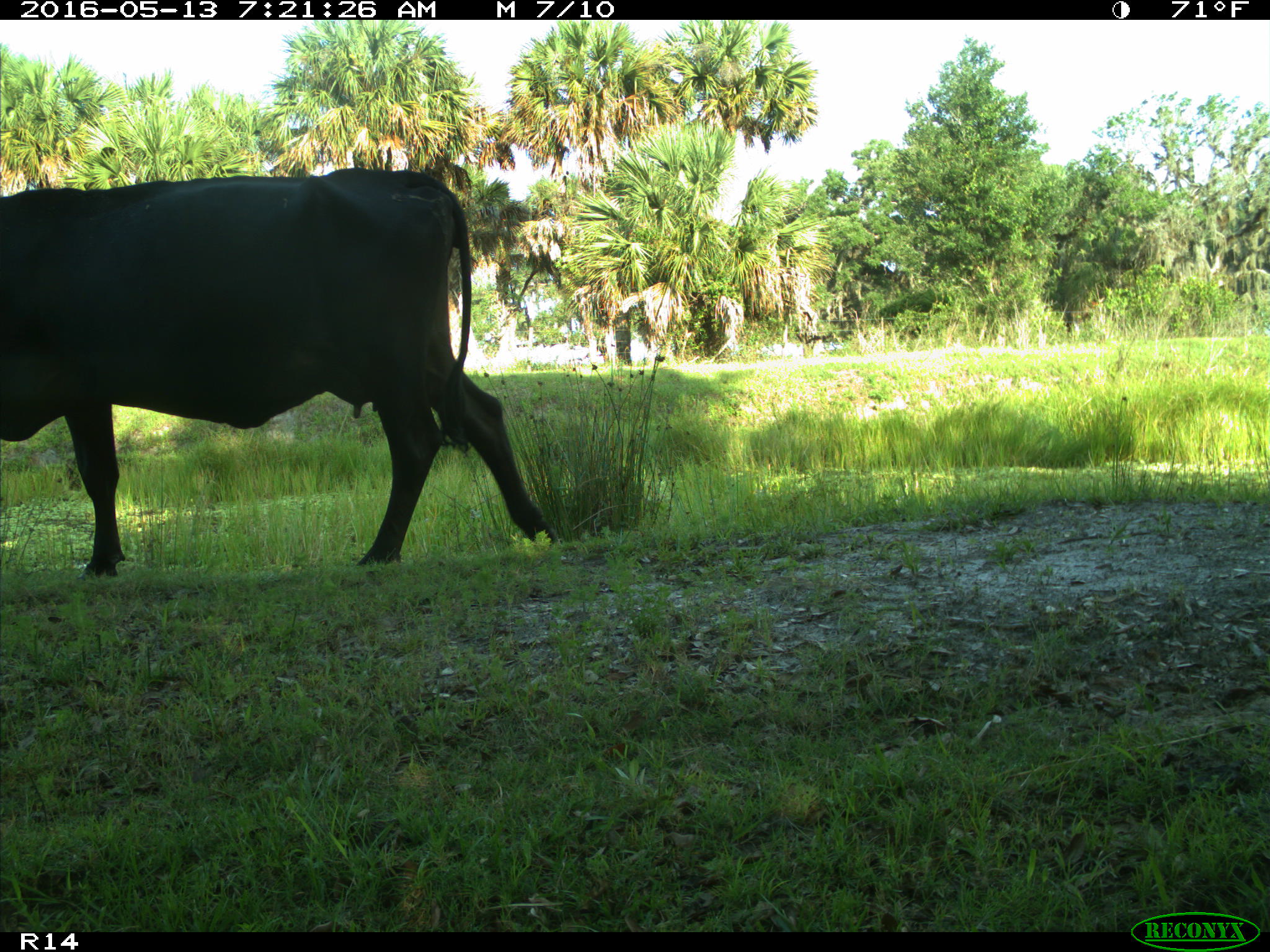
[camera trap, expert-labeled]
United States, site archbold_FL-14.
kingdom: Animalia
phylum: Chordata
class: Mammalia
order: Artiodactyla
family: Bovidae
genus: Bos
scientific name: Bos taurus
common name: domestic cow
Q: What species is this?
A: Bos taurus (domestic cow).